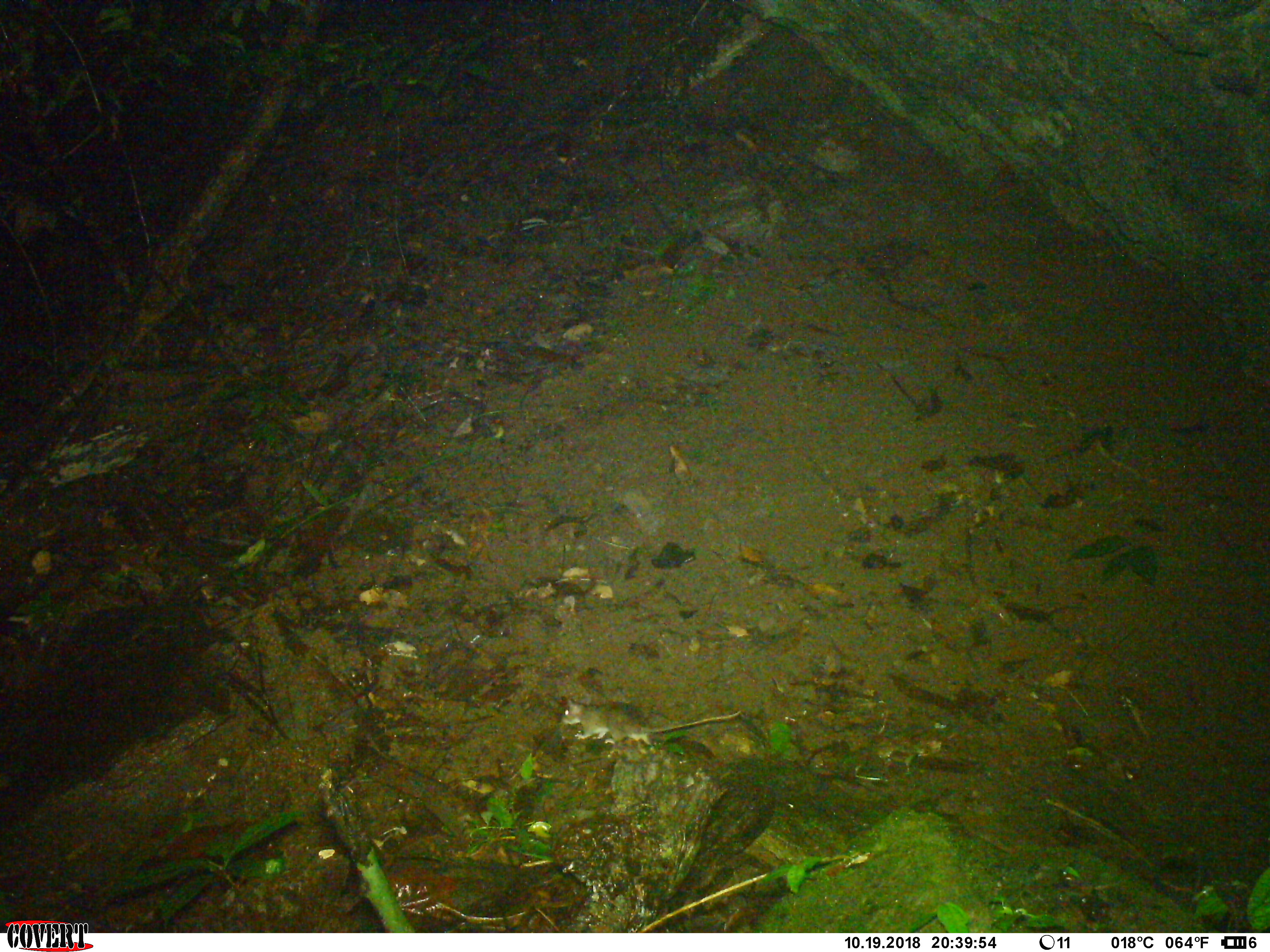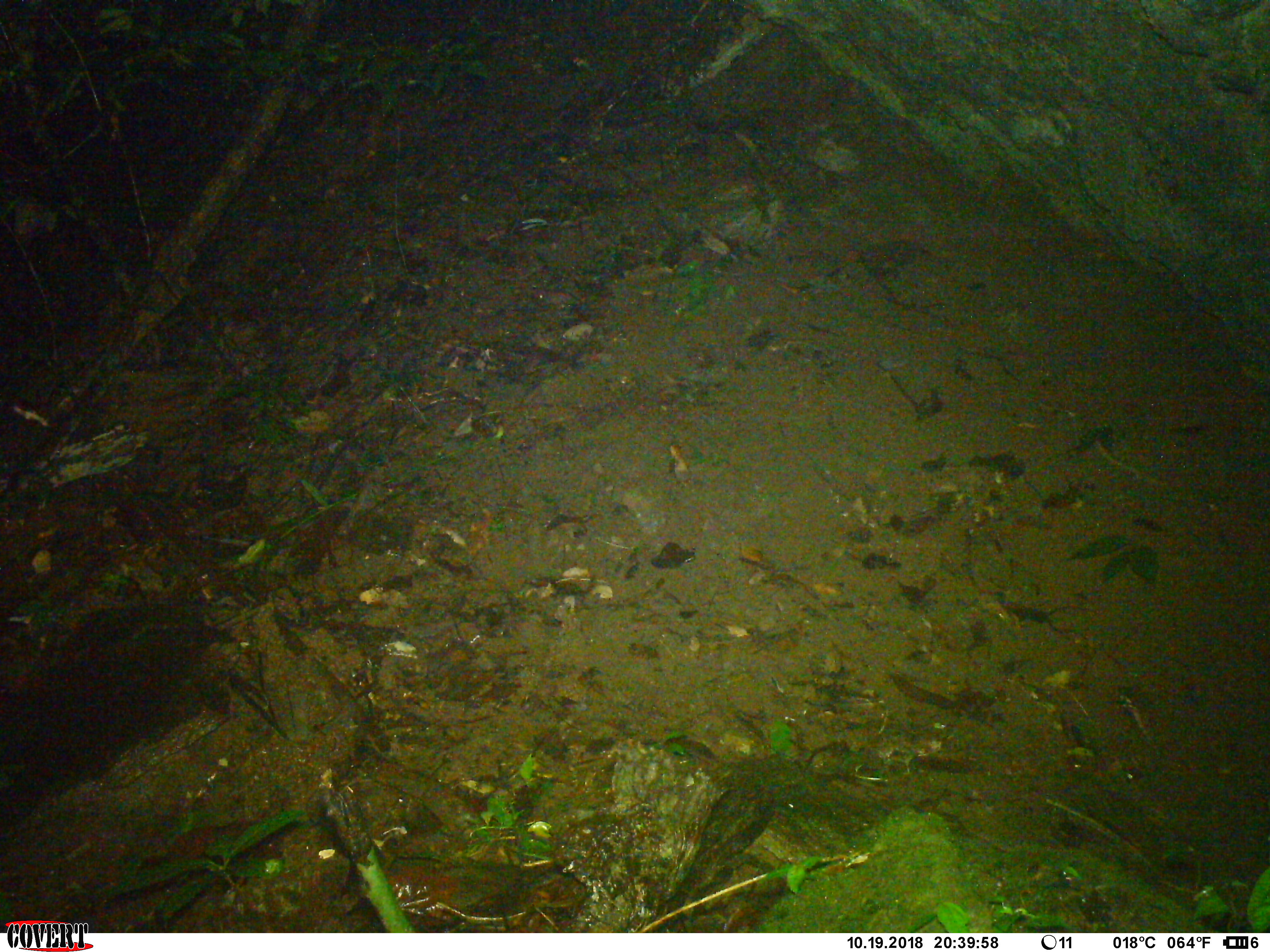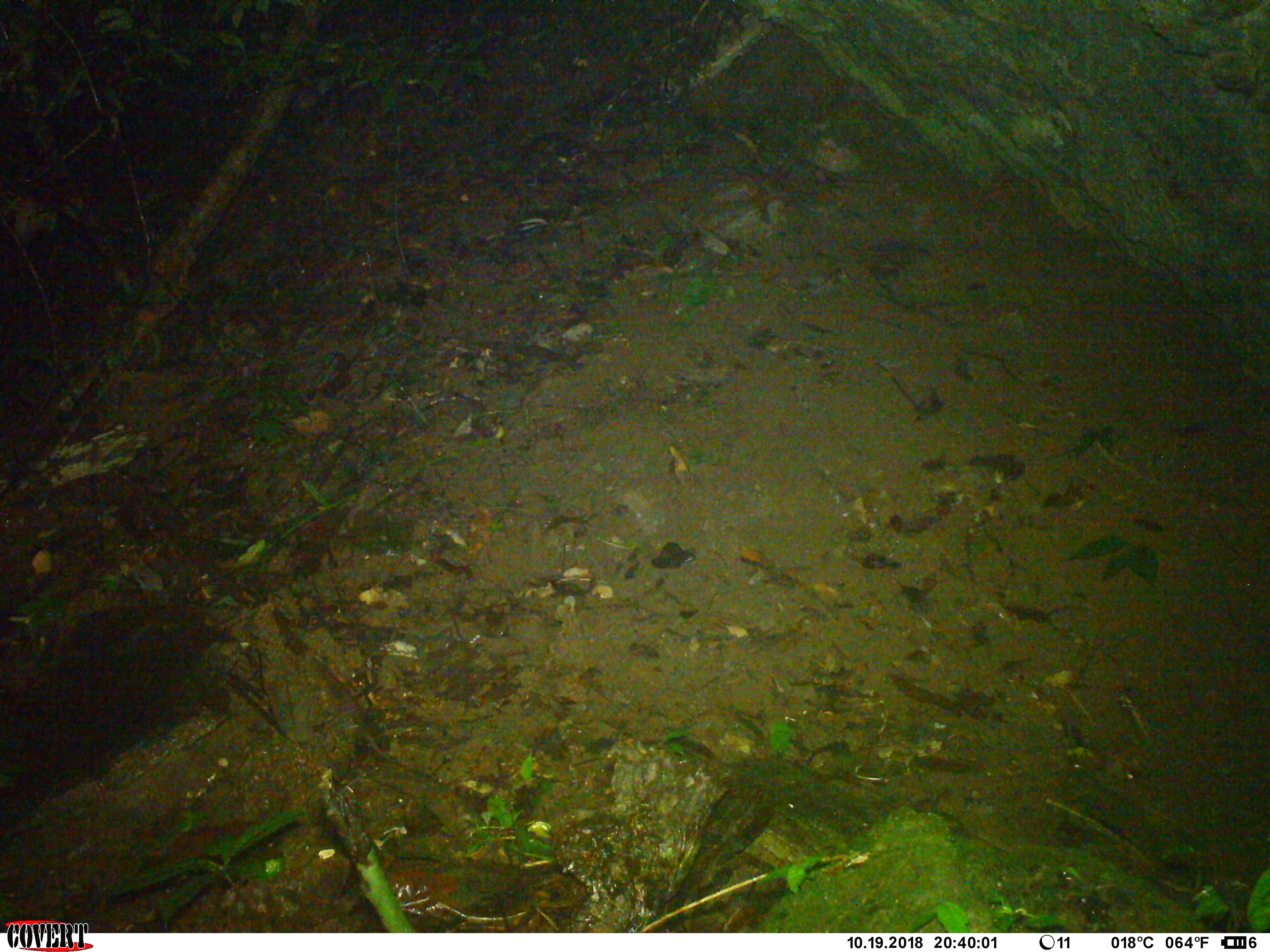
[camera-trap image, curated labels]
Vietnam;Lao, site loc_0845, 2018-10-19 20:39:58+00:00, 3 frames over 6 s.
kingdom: Animalia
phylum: Chordata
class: Mammalia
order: Rodentia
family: Muridae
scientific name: Muridae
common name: old-world mice and rats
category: unidentified murid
Unidentified murid (old-world mice and rats) (Muridae). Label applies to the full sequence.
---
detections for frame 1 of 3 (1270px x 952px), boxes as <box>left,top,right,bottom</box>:
unidentified murid: <box>562,699,741,747</box>